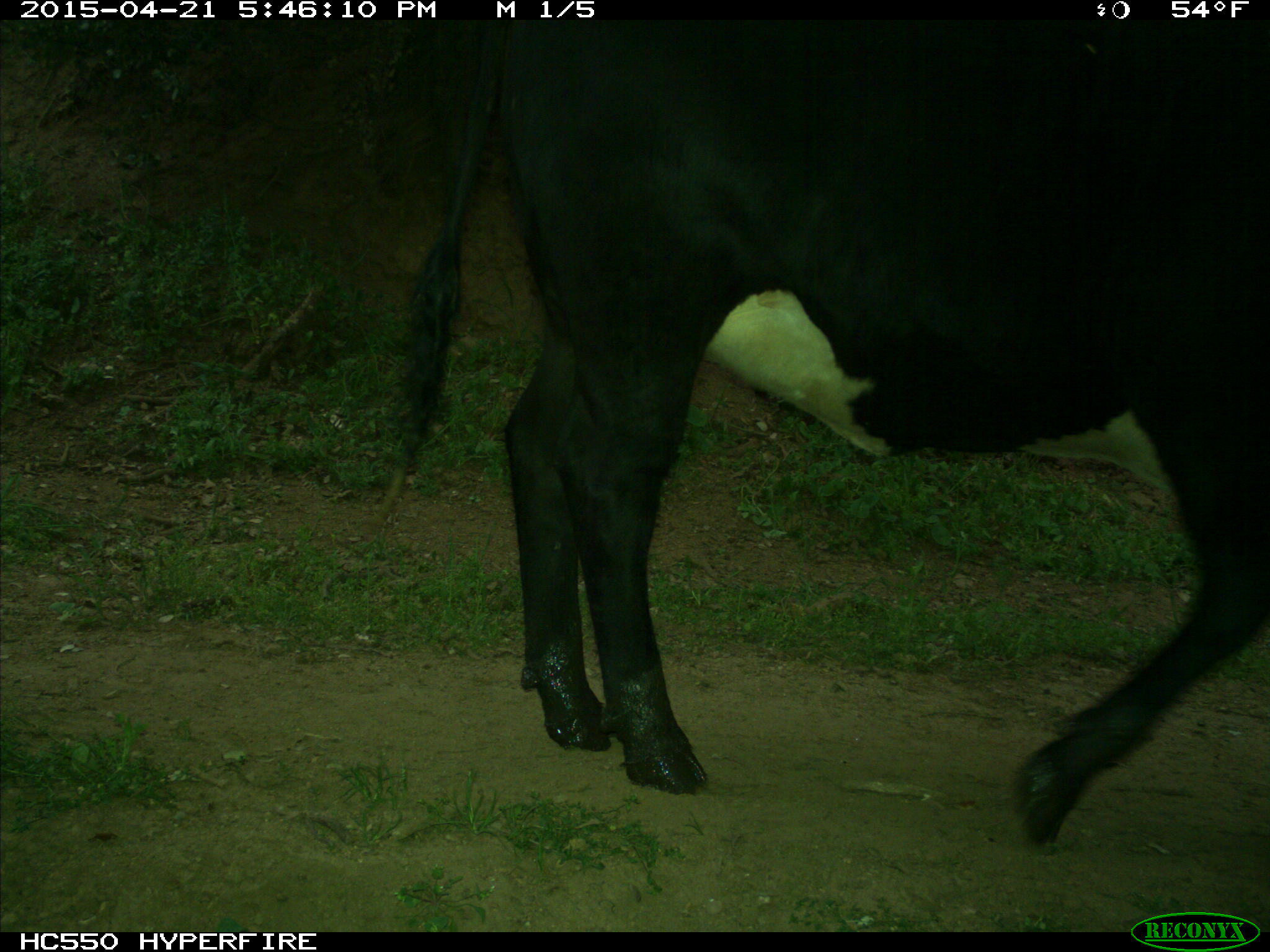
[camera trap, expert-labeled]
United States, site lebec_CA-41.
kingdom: Animalia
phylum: Chordata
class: Mammalia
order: Artiodactyla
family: Bovidae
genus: Bos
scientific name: Bos taurus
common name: domestic cow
Bos taurus (domestic cow).